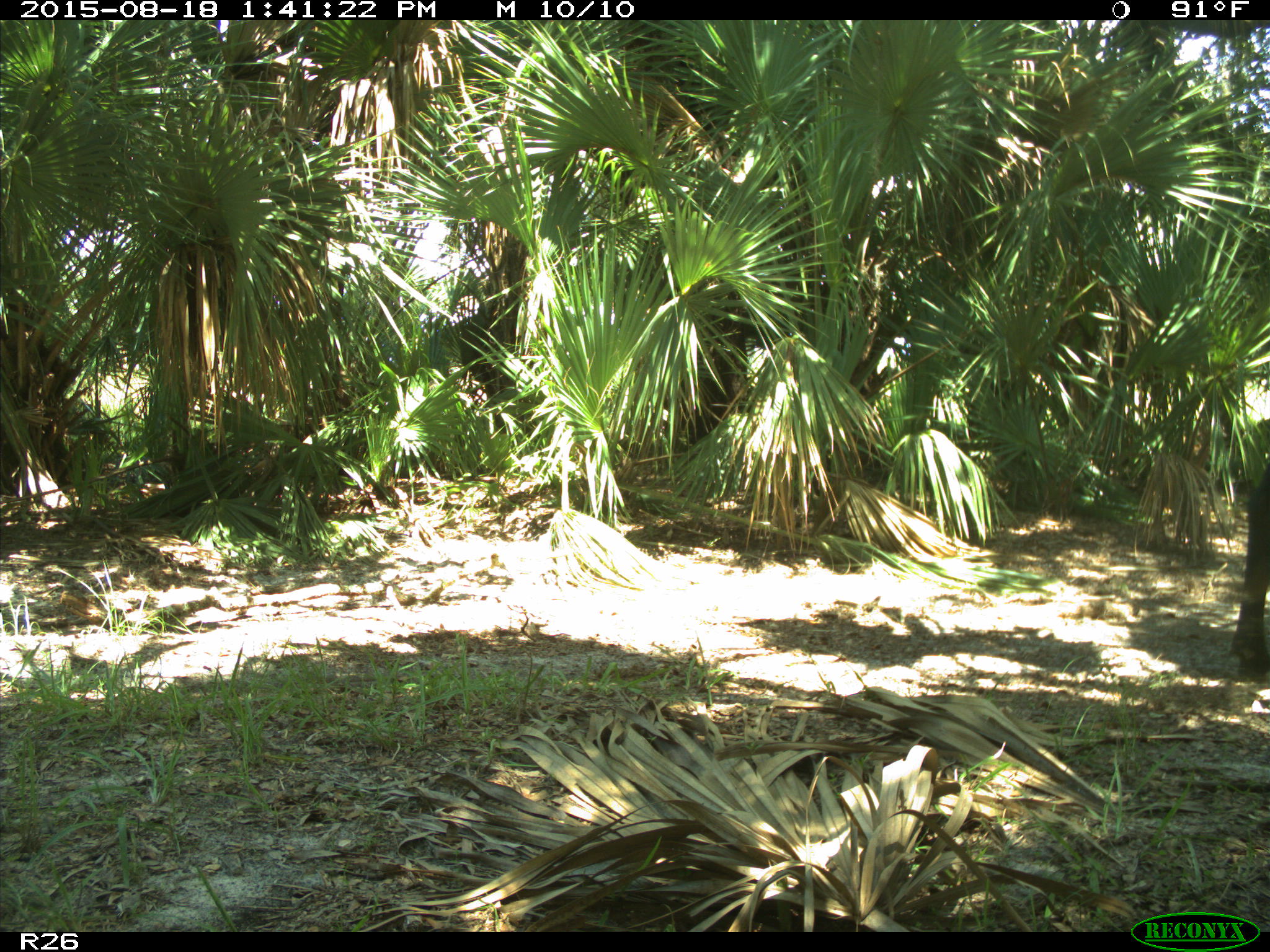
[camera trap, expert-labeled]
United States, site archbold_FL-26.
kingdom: Animalia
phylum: Chordata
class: Mammalia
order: Artiodactyla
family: Bovidae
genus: Bos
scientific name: Bos taurus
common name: domestic cow